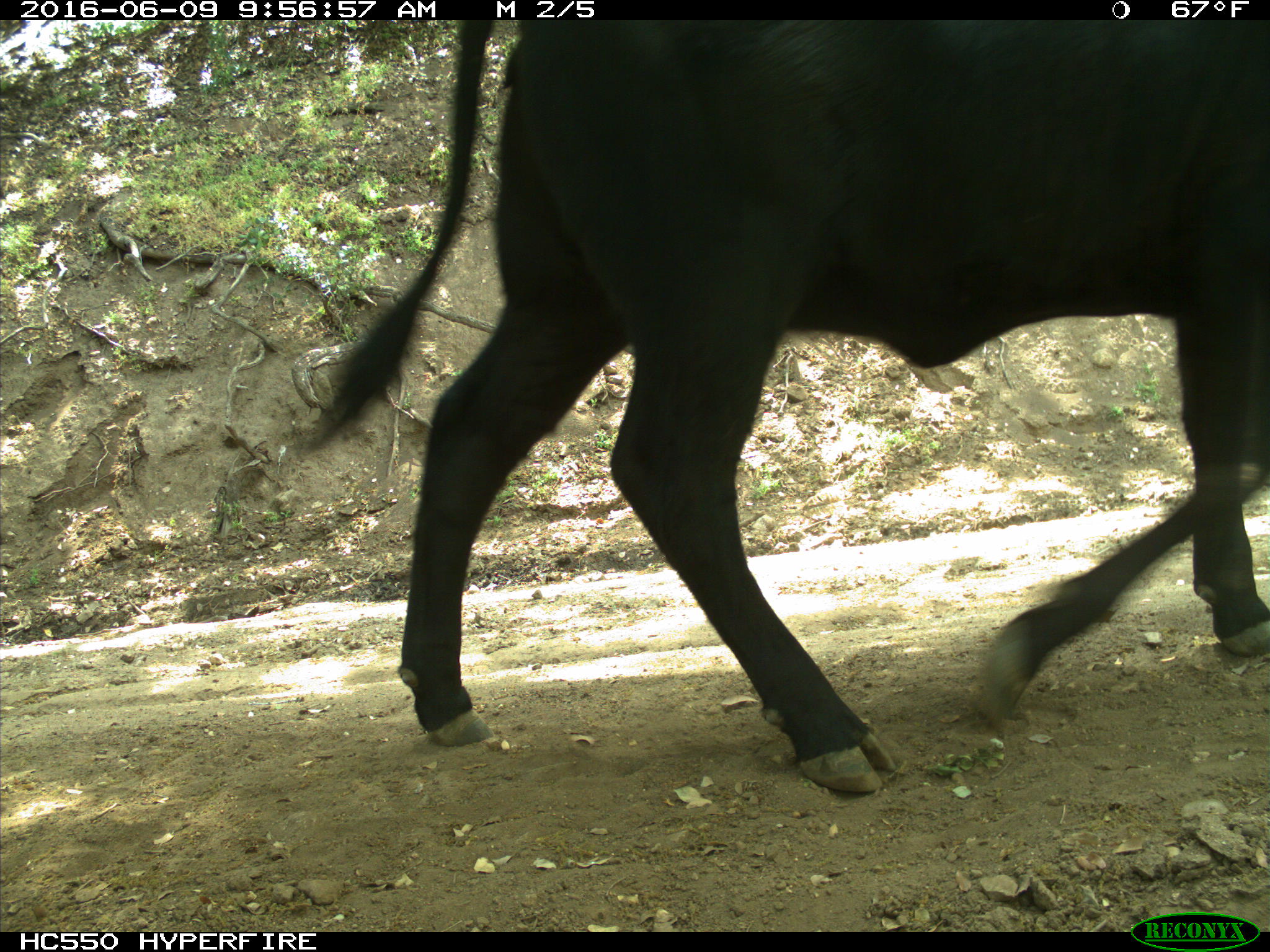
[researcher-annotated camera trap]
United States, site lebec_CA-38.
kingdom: Animalia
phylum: Chordata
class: Mammalia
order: Artiodactyla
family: Bovidae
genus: Bos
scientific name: Bos taurus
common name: domestic cow